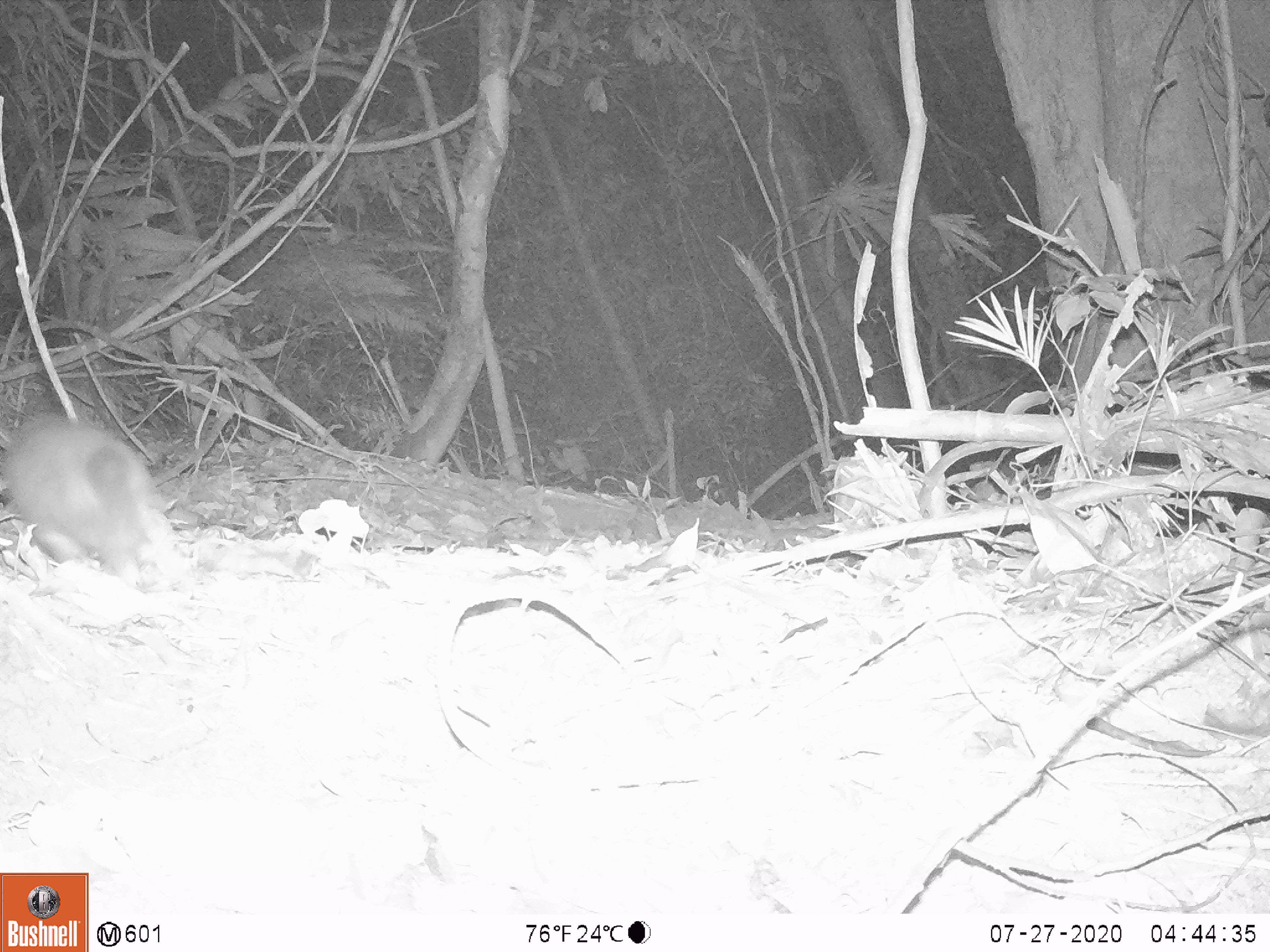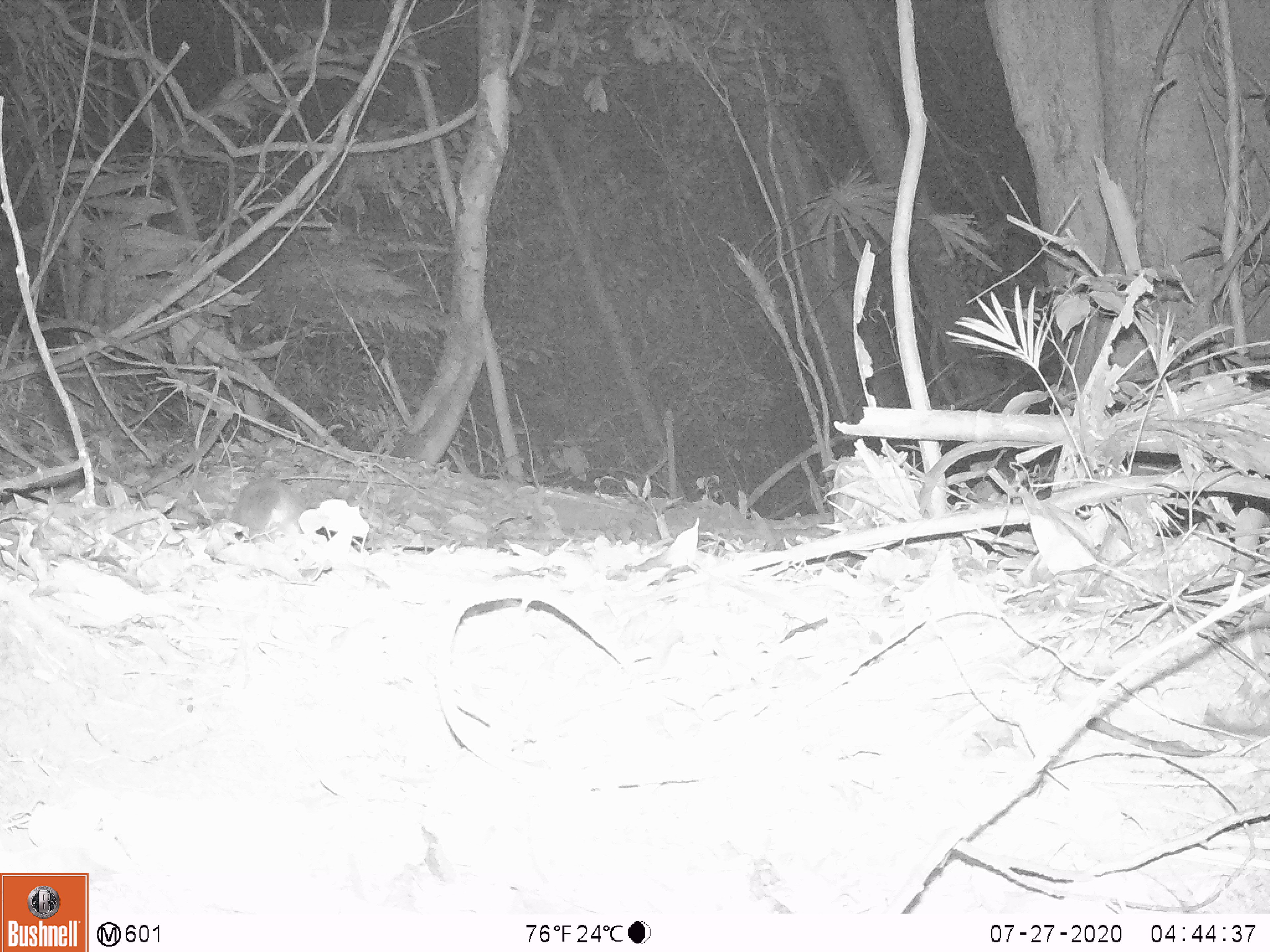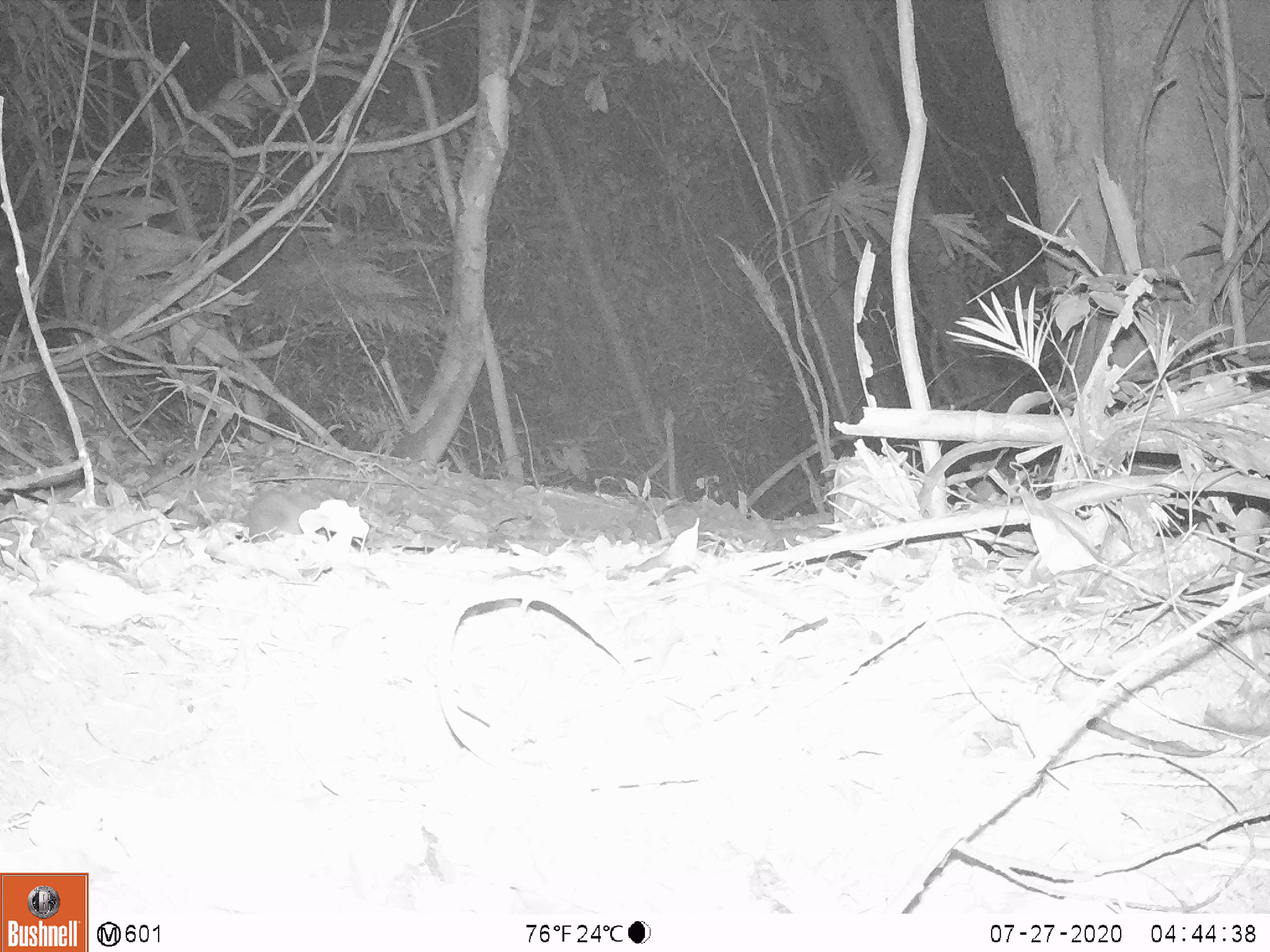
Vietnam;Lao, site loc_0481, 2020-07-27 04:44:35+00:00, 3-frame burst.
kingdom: Animalia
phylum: Chordata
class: Mammalia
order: Carnivora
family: Mustelidae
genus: Melogale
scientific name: Melogale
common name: ferret badger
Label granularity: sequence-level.